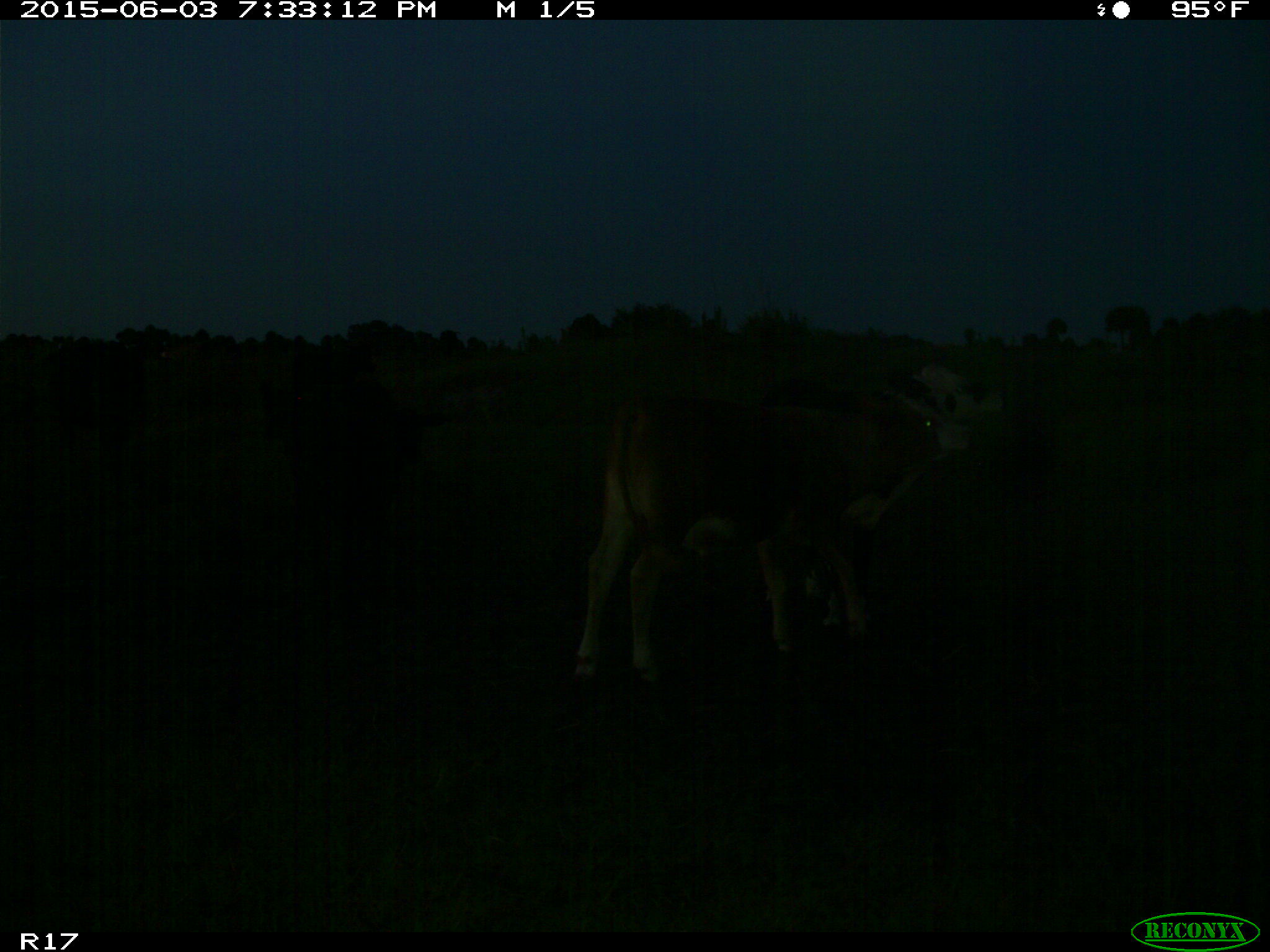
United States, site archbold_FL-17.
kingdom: Animalia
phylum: Chordata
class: Mammalia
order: Artiodactyla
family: Bovidae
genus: Bos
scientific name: Bos taurus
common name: domestic cow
Bos taurus (domestic cow).